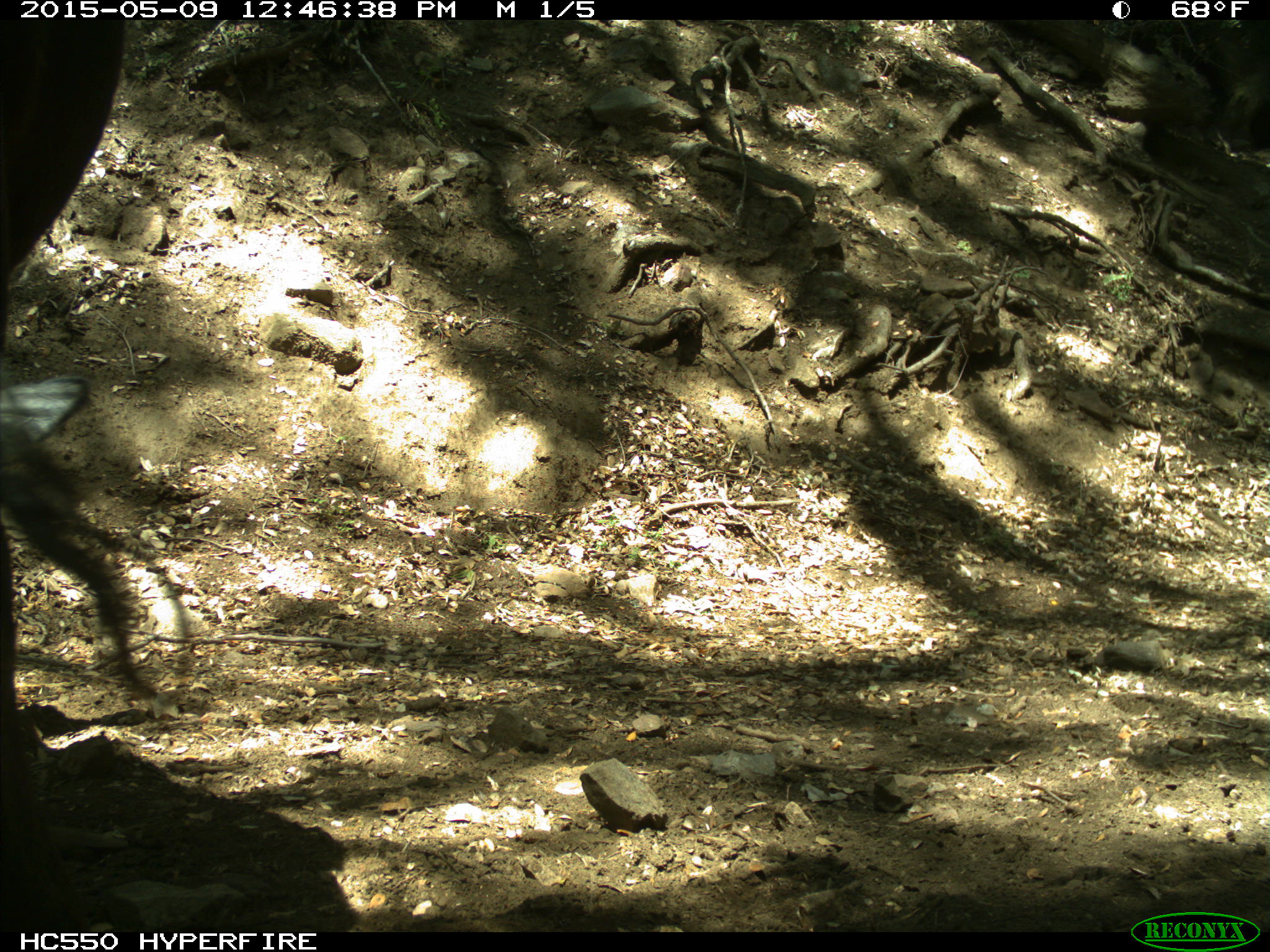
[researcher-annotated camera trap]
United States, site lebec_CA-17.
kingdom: Animalia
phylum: Chordata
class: Mammalia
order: Artiodactyla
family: Bovidae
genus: Bos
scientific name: Bos taurus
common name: domestic cow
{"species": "Bos taurus (domestic cow)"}